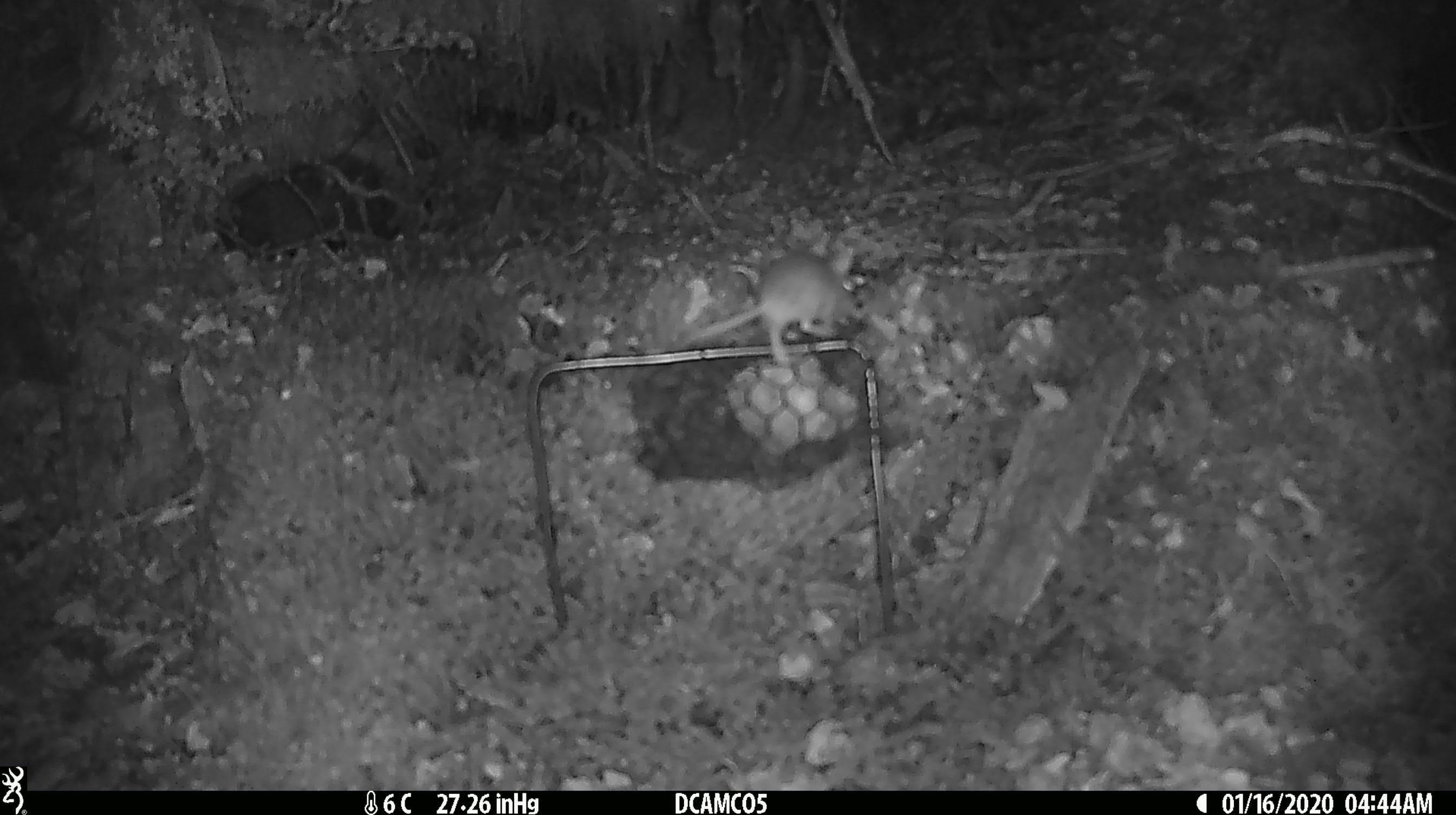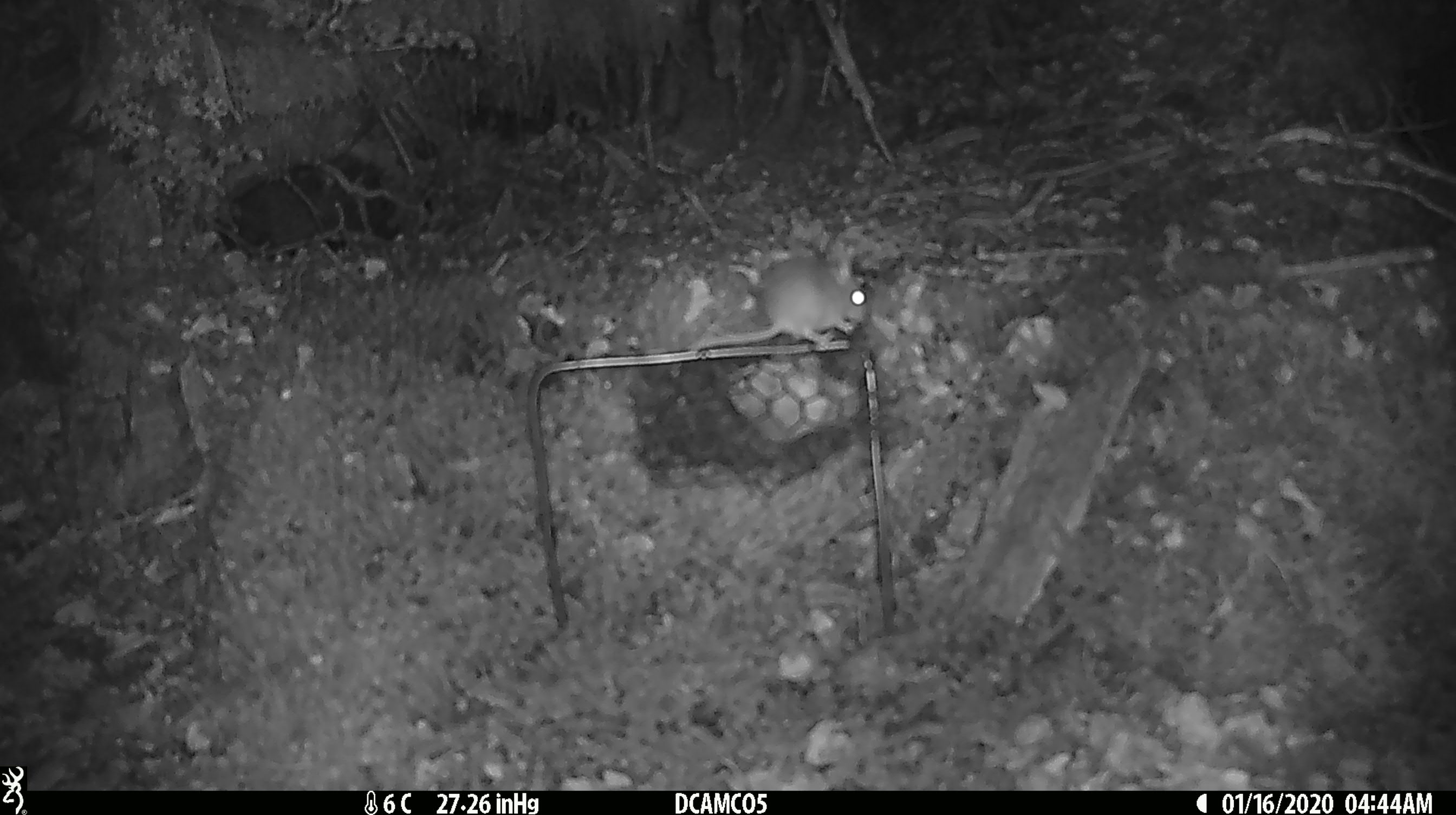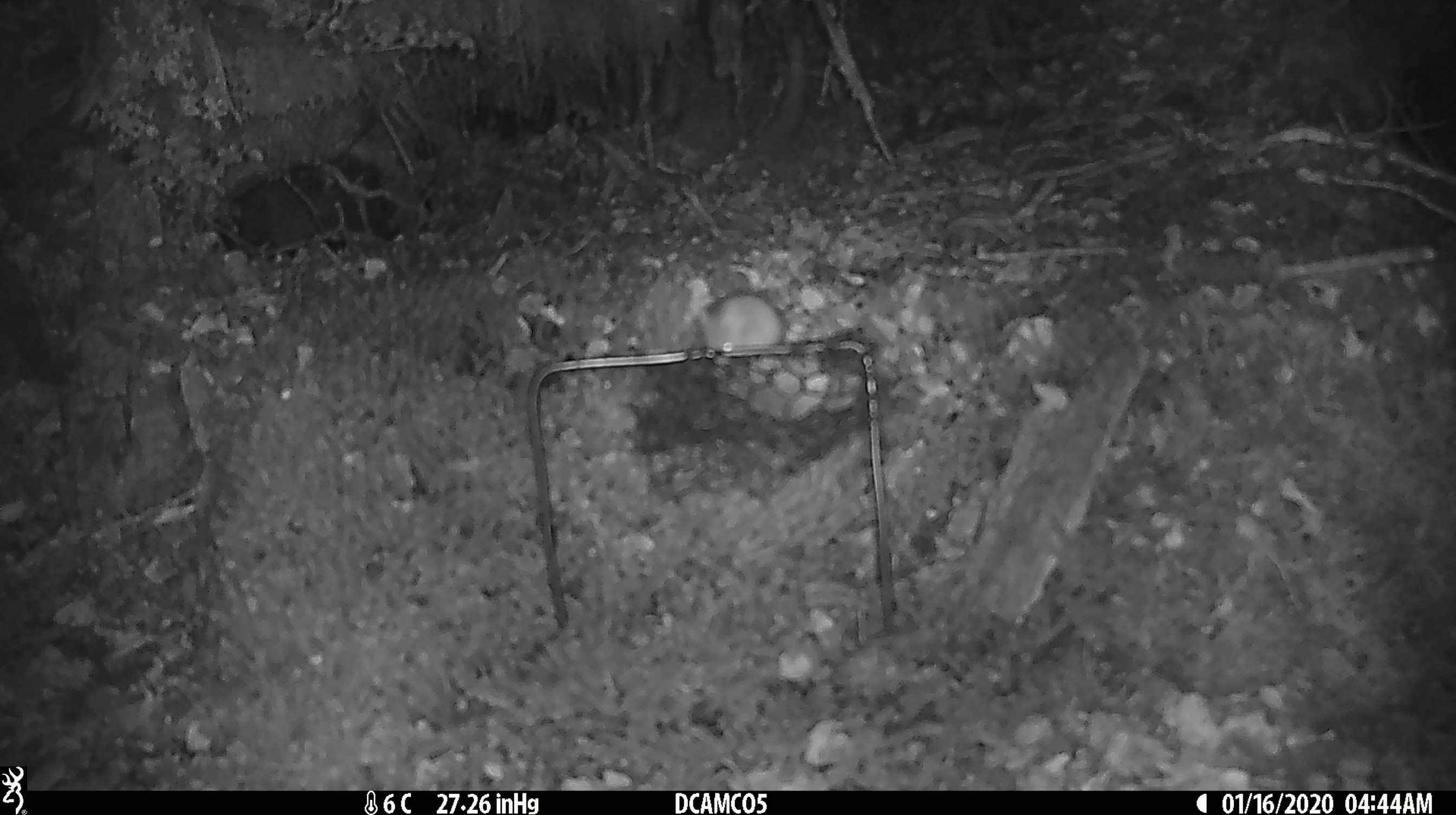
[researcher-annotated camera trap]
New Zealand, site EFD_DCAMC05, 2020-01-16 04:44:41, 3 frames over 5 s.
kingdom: Animalia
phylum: Chordata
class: Mammalia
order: Rodentia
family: Muridae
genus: Mus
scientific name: Mus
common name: mouse